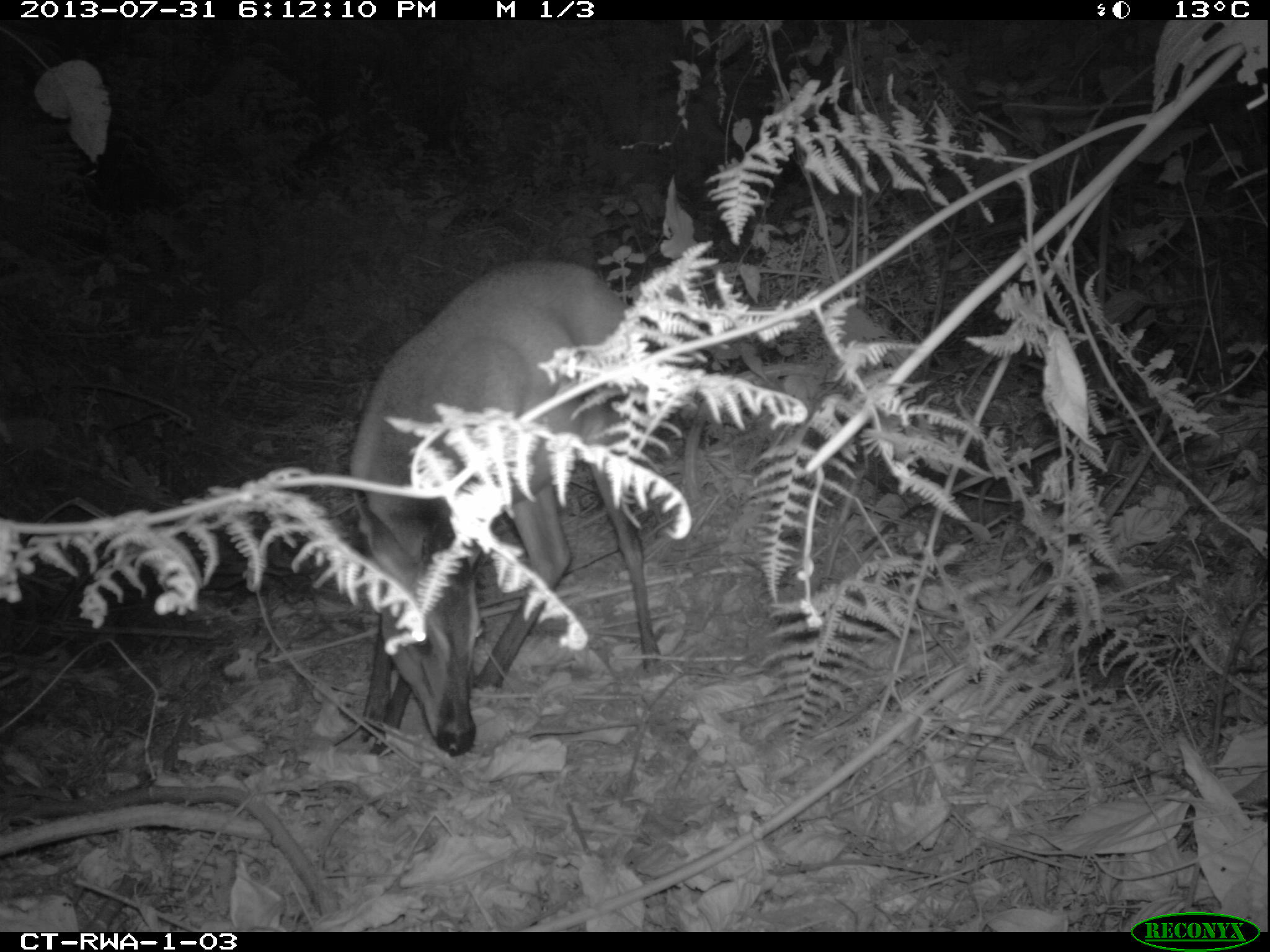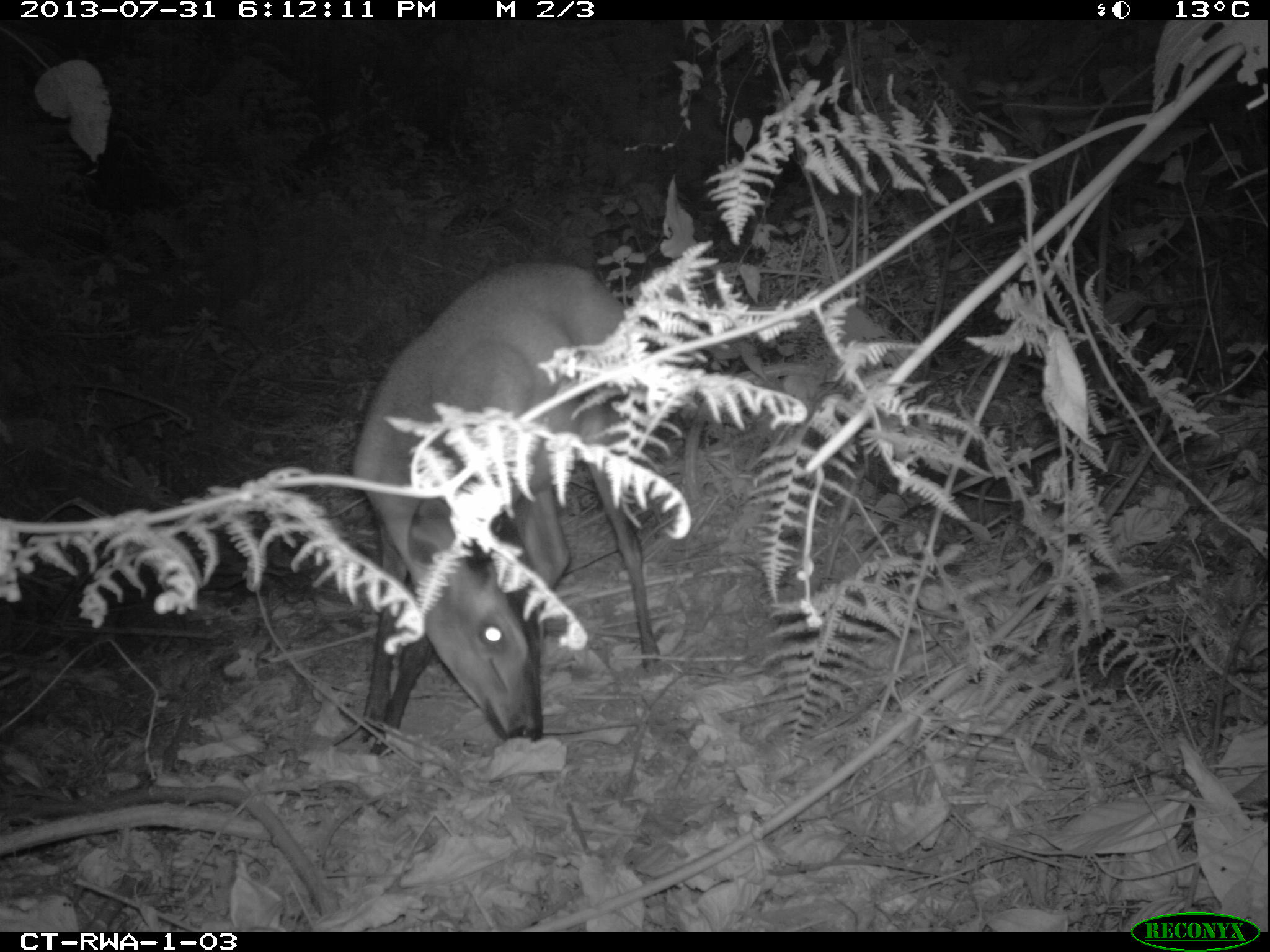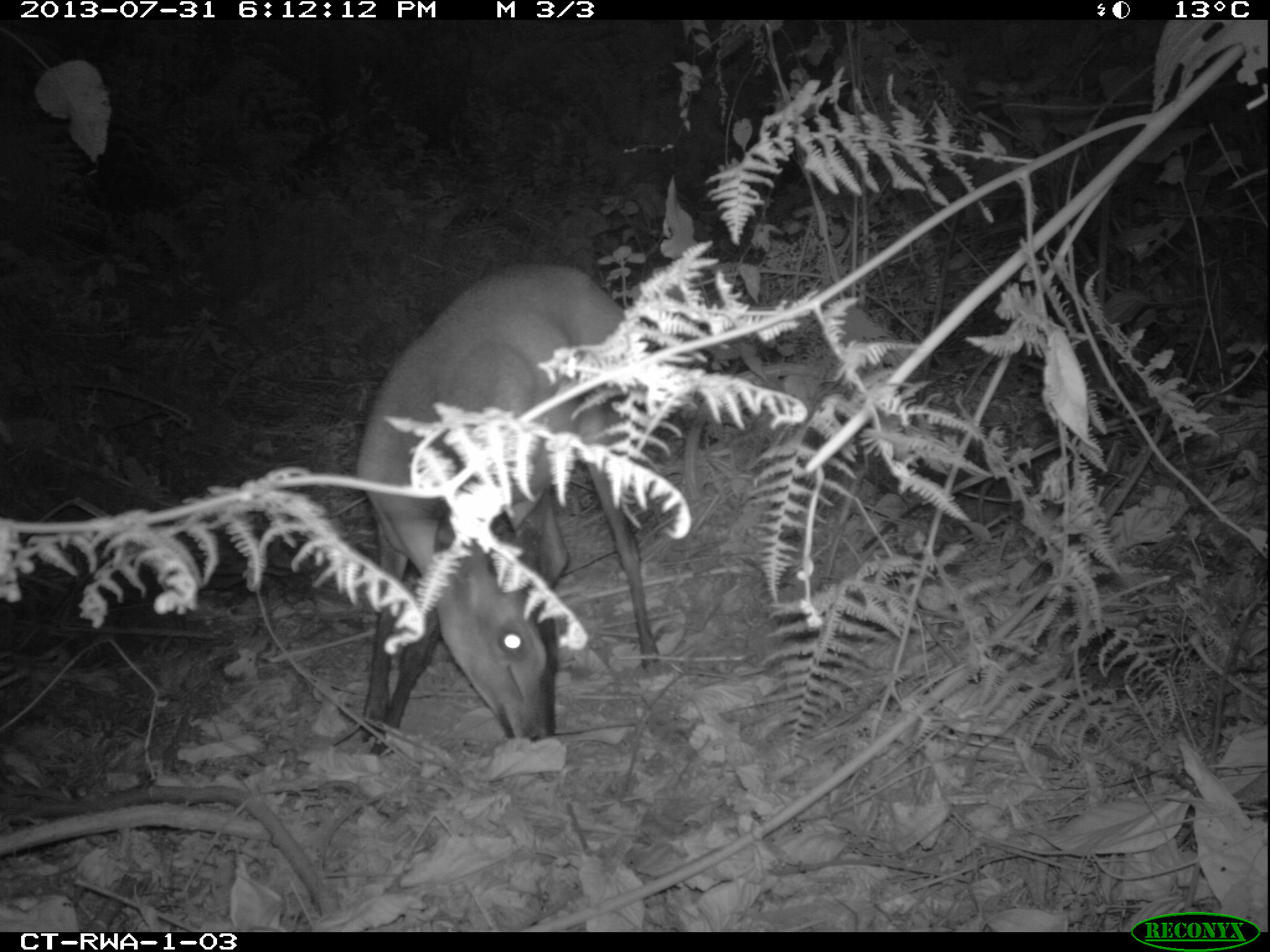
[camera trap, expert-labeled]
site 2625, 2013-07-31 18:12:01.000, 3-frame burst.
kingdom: Animalia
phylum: Chordata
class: Mammalia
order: Artiodactyla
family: Bovidae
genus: Cephalophus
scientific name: Cephalophus nigrifrons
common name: black-fronted duiker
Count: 1.